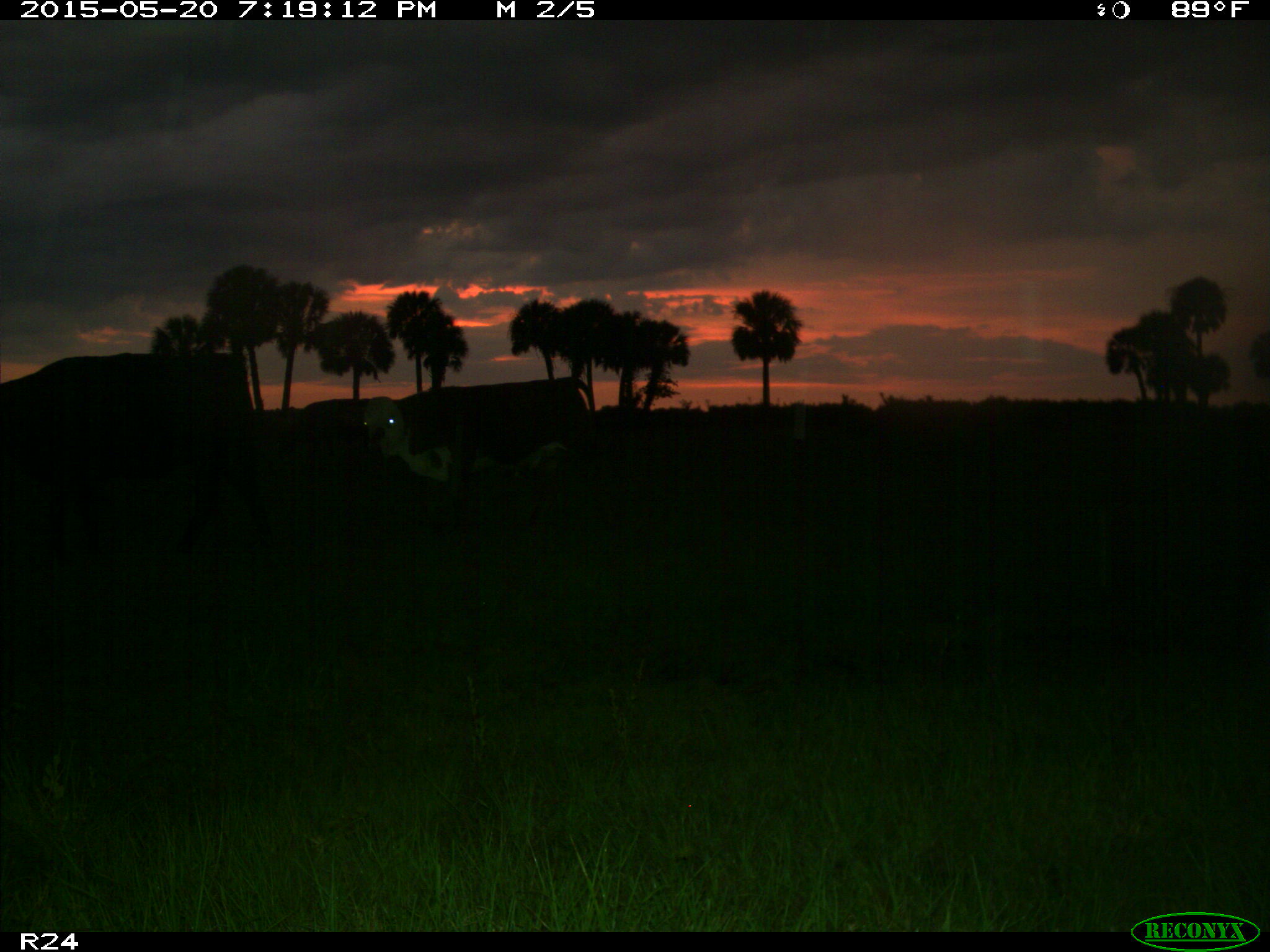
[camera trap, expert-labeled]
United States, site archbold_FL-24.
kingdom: Animalia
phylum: Chordata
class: Mammalia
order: Artiodactyla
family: Bovidae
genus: Bos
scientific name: Bos taurus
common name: domestic cow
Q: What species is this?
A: Bos taurus (domestic cow).